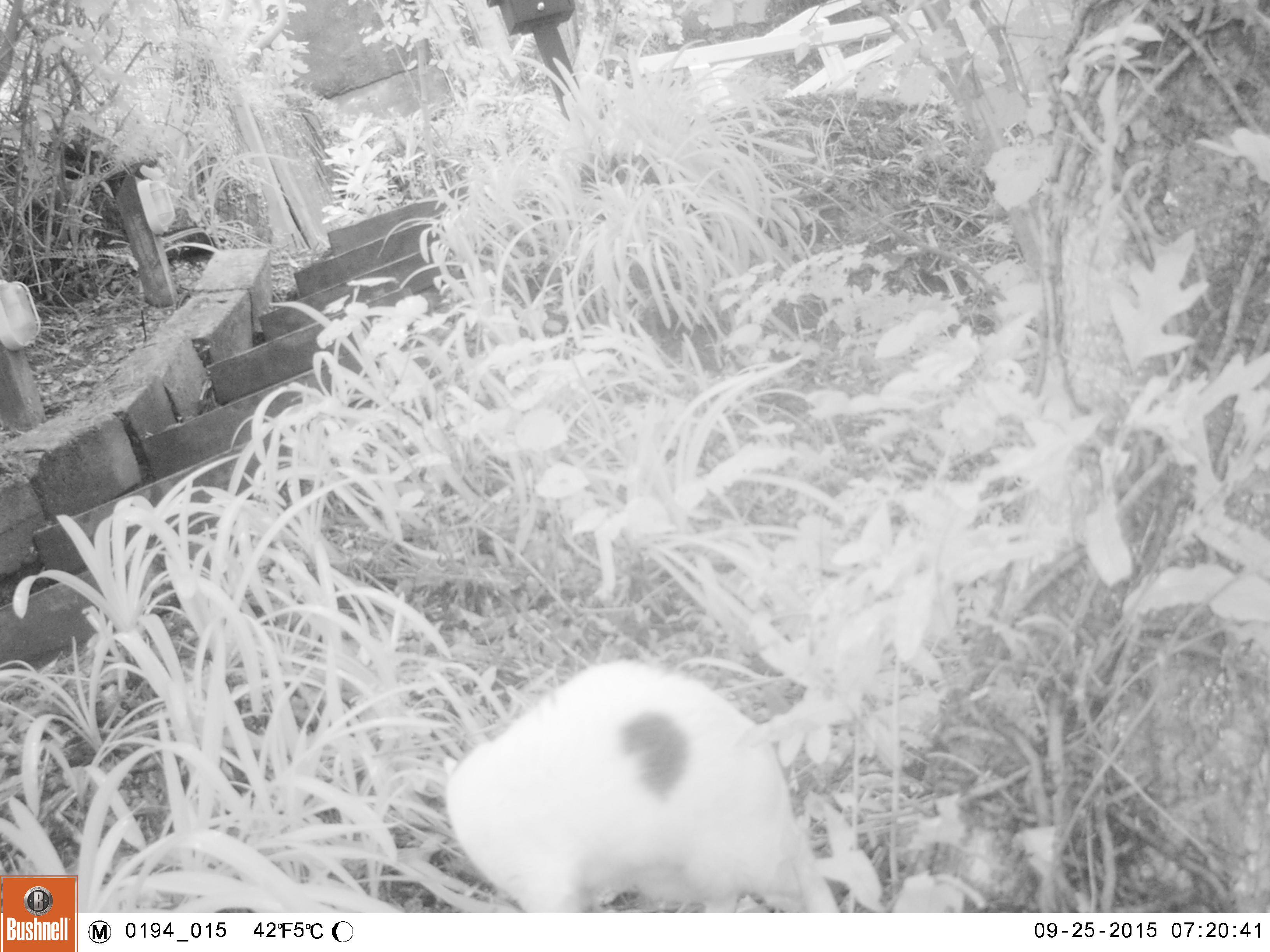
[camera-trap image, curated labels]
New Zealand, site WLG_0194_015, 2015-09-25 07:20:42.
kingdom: Animalia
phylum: Chordata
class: Mammalia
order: Carnivora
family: Felidae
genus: Felis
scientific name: Felis catus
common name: domestic cat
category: cat